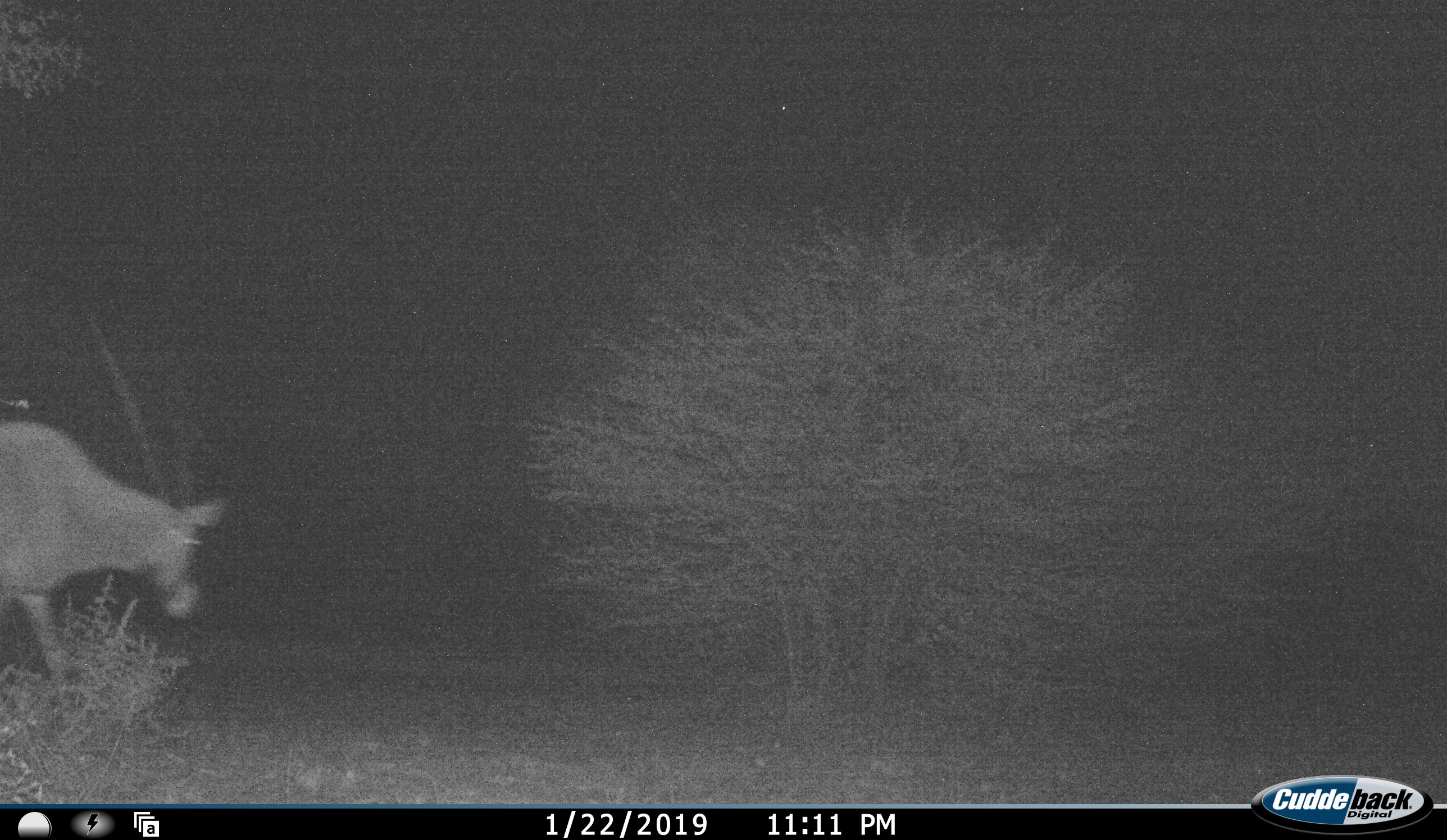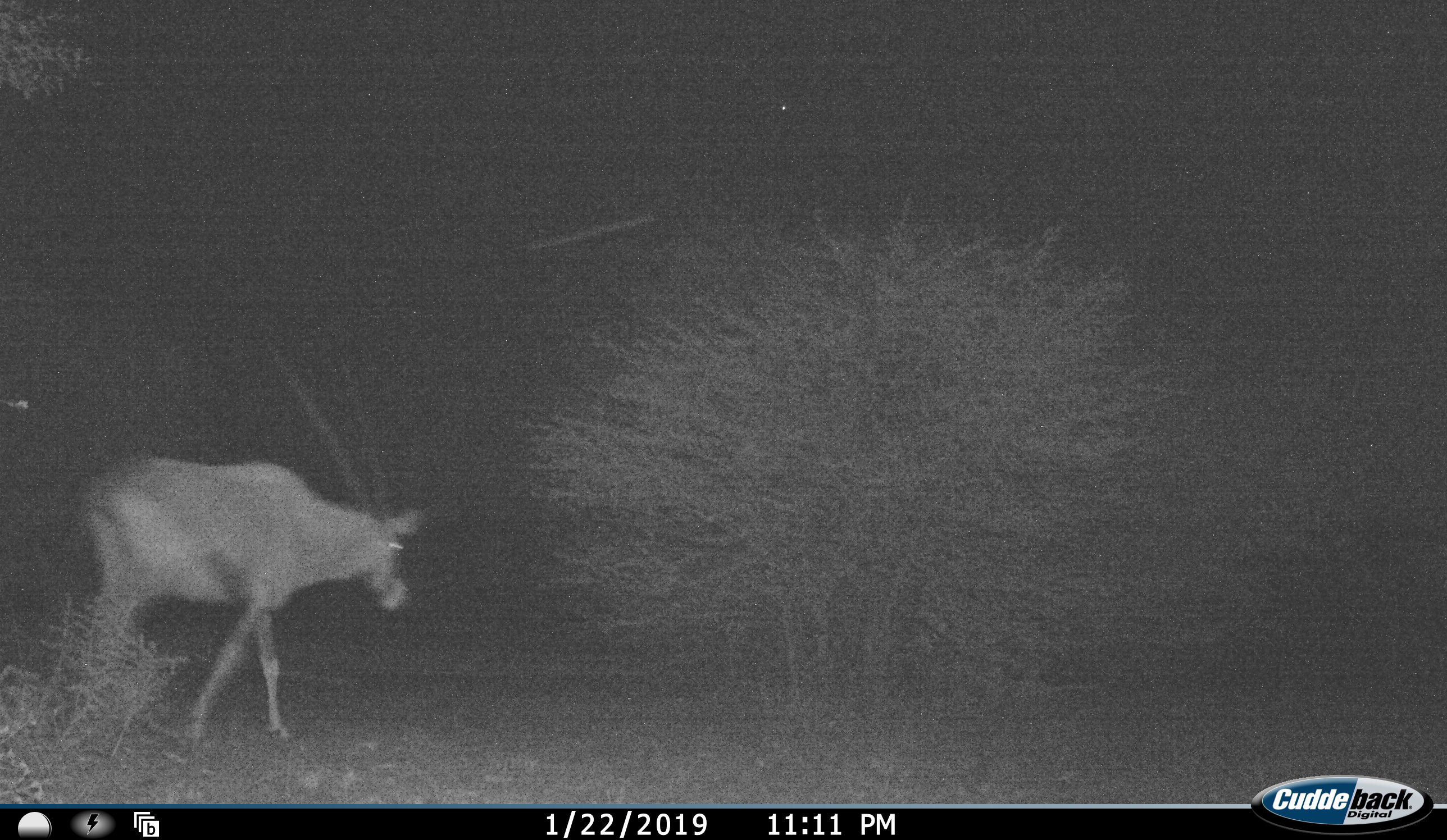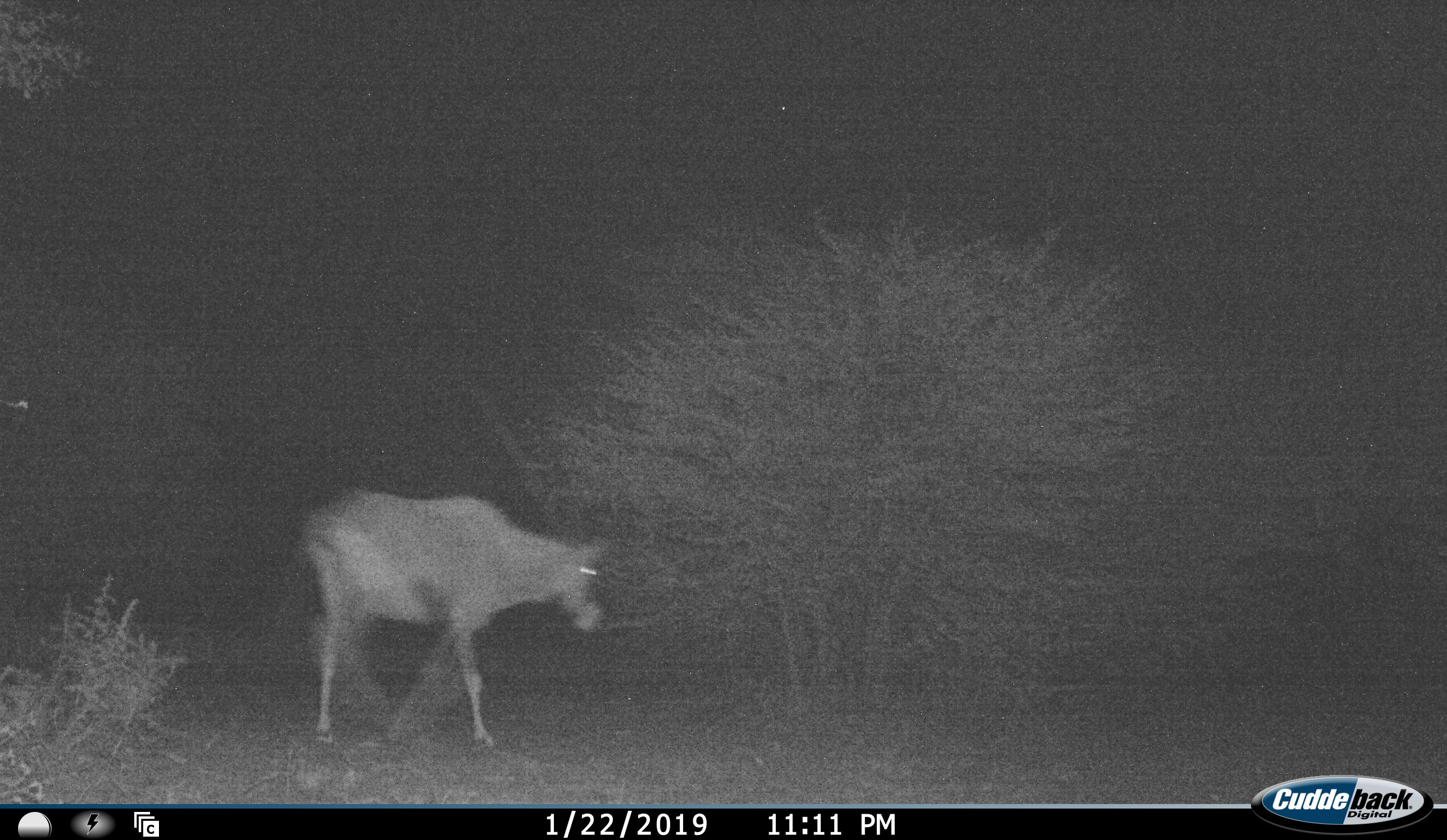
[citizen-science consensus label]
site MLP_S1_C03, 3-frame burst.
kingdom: Animalia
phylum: Chordata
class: Mammalia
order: Artiodactyla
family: Bovidae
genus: Oryx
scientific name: Oryx gazella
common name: gemsbok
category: oryx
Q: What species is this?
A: Oryx (gemsbok) (Oryx gazella).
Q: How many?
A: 1.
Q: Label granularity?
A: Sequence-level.